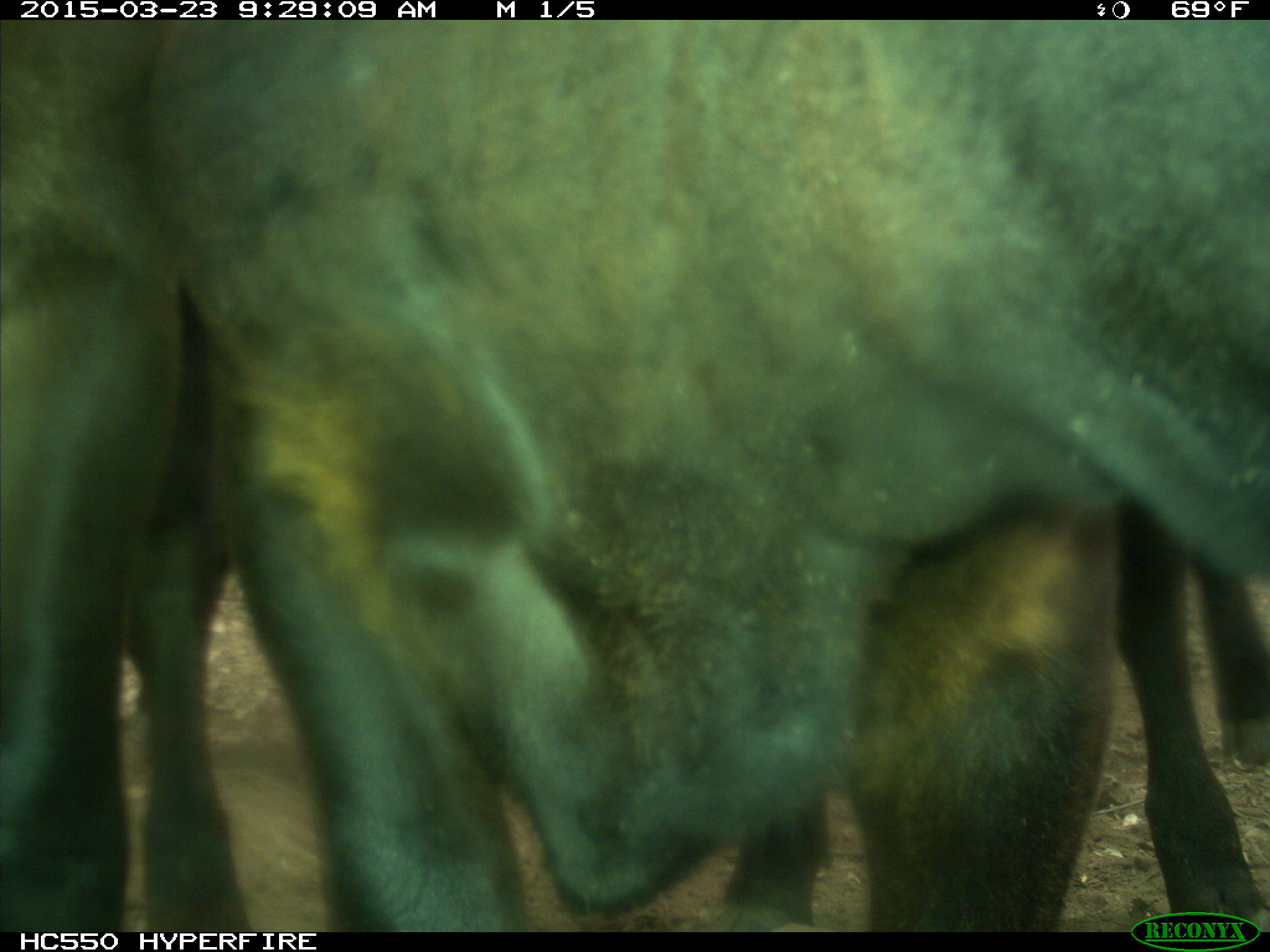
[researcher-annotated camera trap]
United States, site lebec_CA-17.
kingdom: Animalia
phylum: Chordata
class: Mammalia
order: Artiodactyla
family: Bovidae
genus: Bos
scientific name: Bos taurus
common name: domestic cow